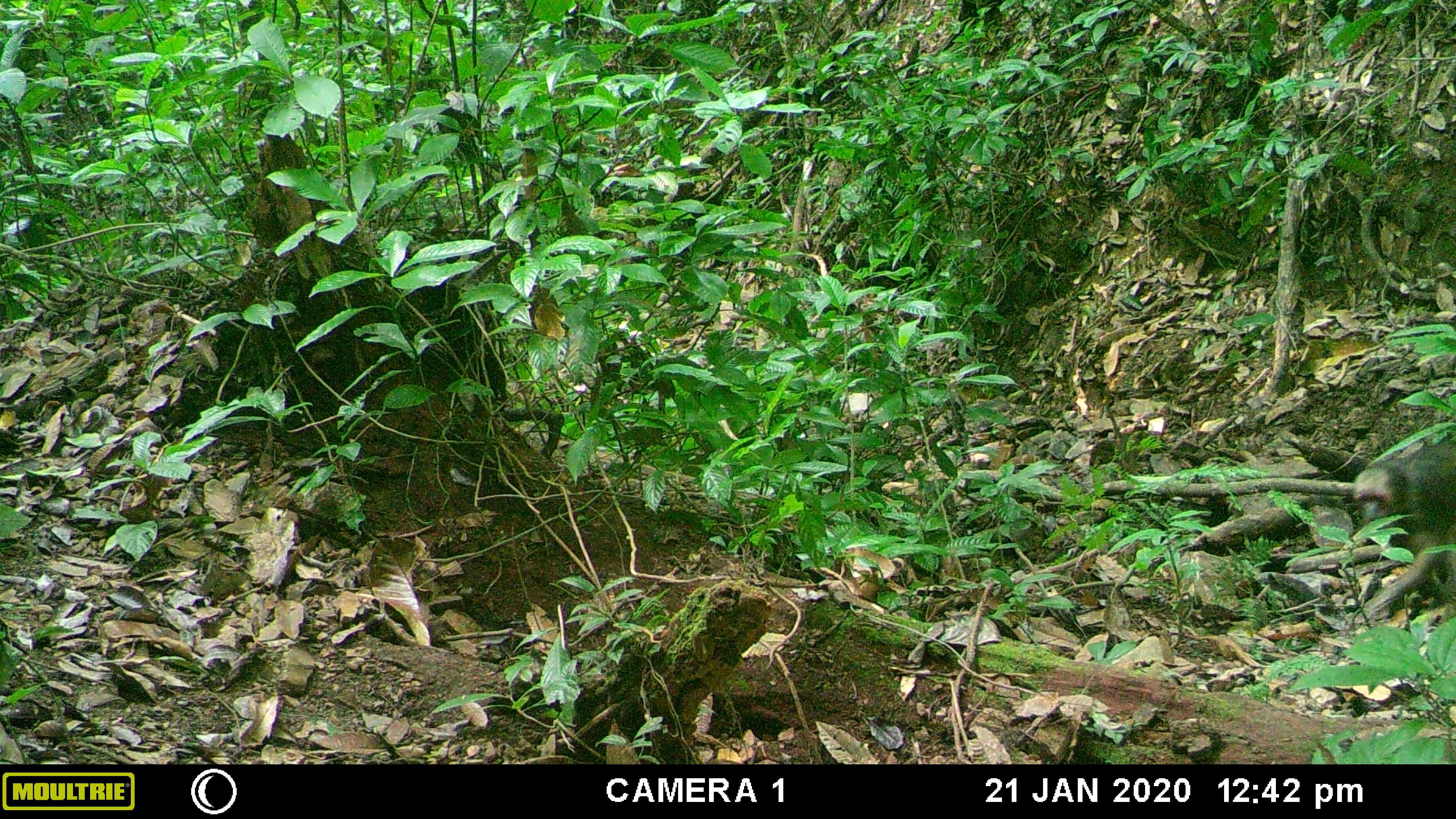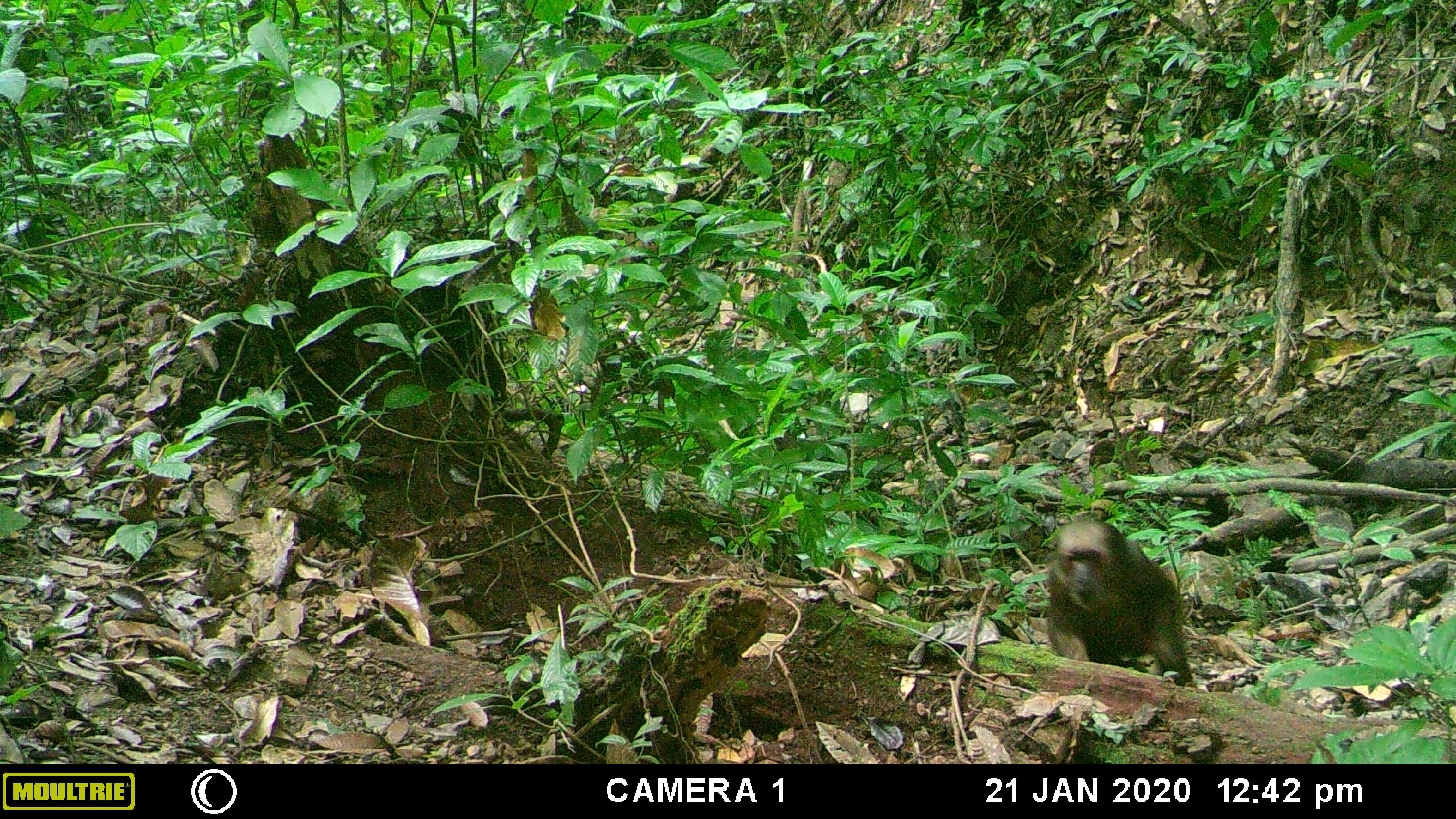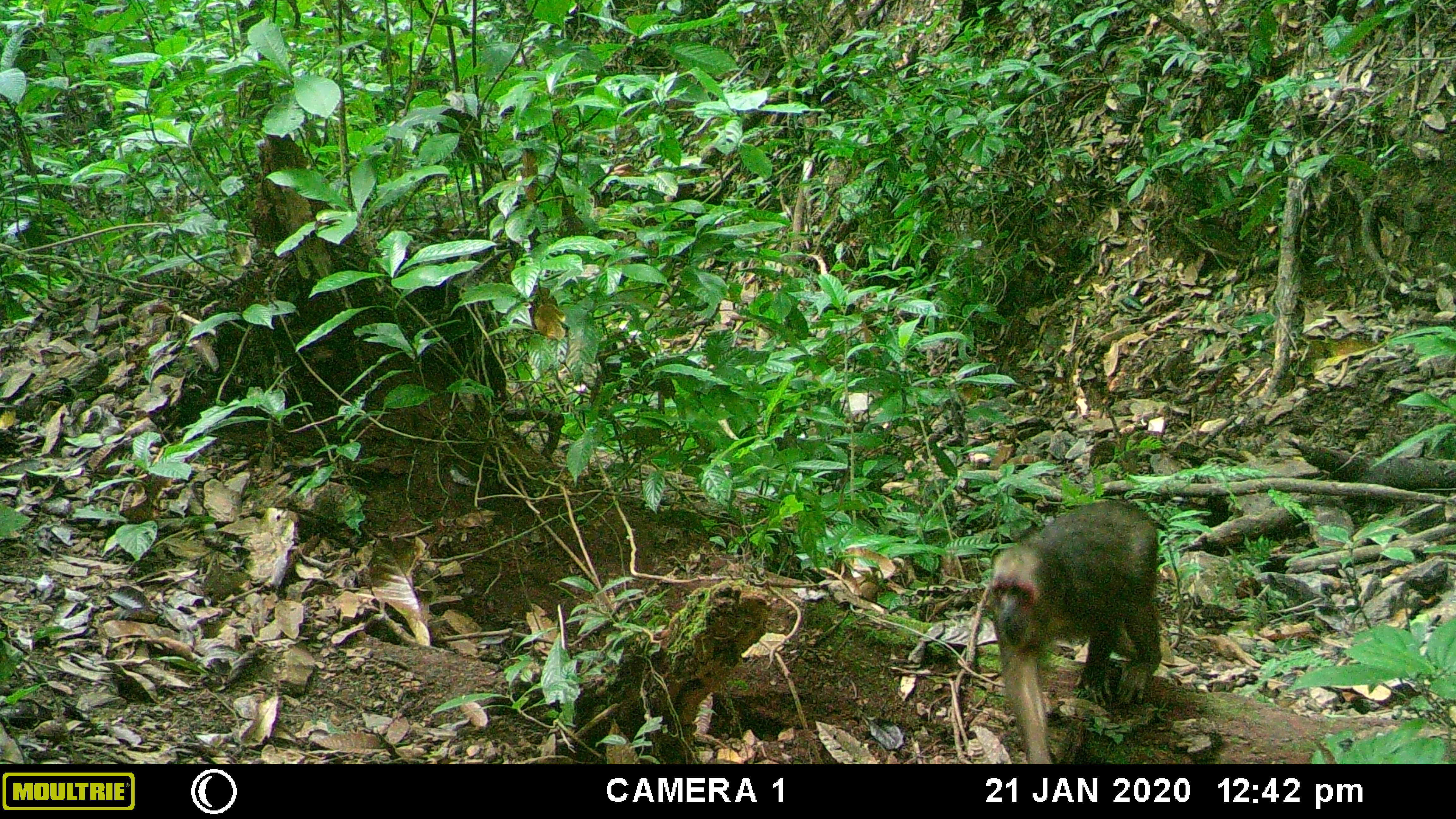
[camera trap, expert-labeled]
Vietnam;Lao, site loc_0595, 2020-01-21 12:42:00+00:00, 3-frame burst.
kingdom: Animalia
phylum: Chordata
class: Mammalia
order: Primates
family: Cercopithecidae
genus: Macaca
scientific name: Macaca arctoides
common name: stump-tailed macaque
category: stump tailed macaque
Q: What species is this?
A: Stump tailed macaque (stump-tailed macaque) (Macaca arctoides).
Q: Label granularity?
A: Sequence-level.